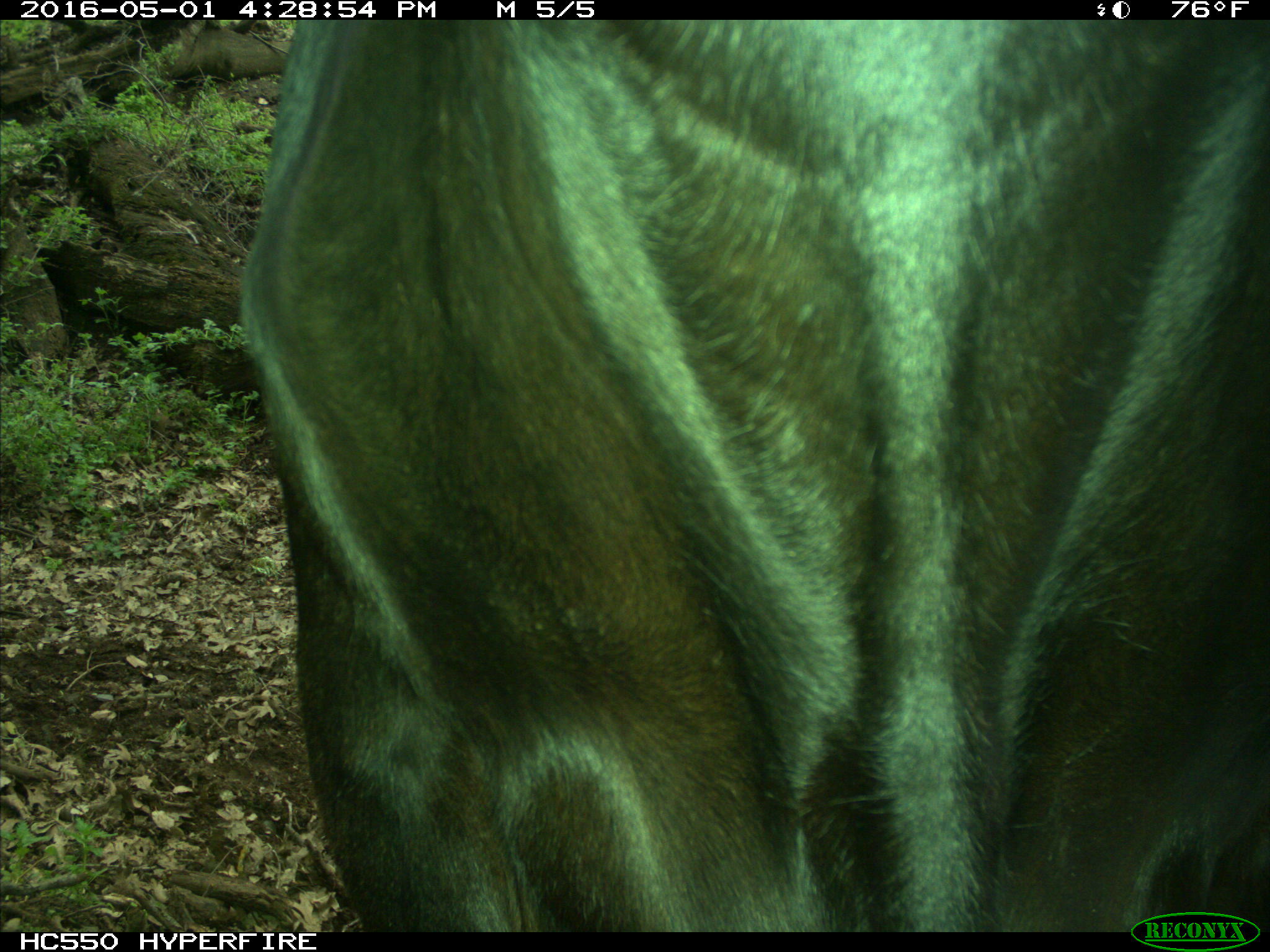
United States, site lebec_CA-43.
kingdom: Animalia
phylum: Chordata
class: Mammalia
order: Artiodactyla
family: Bovidae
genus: Bos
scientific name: Bos taurus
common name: domestic cow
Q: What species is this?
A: Bos taurus (domestic cow).